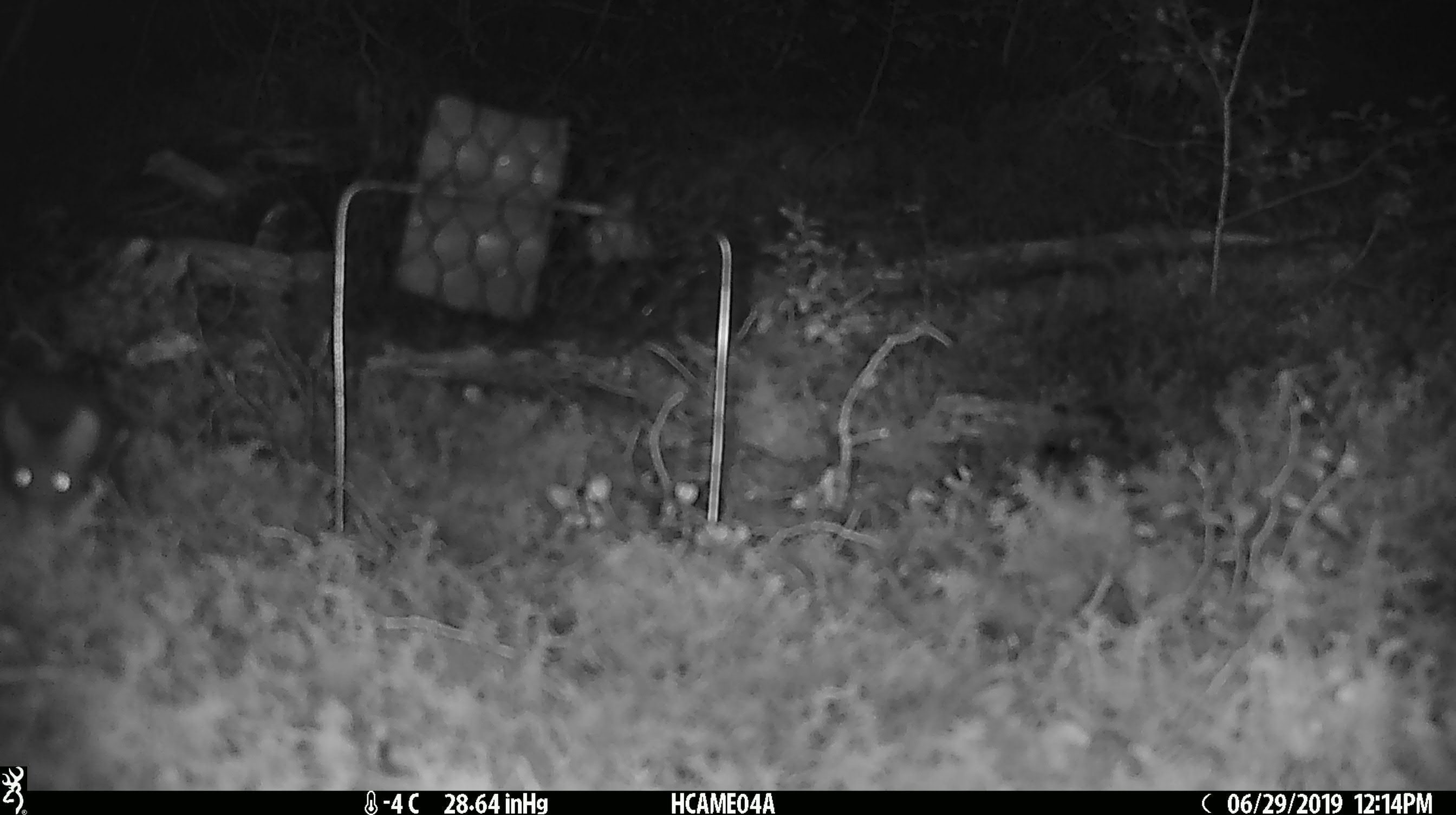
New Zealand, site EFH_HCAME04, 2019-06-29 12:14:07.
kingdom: Animalia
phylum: Chordata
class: Mammalia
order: Rodentia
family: Muridae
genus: Mus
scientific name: Mus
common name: mouse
Mouse (Mus).